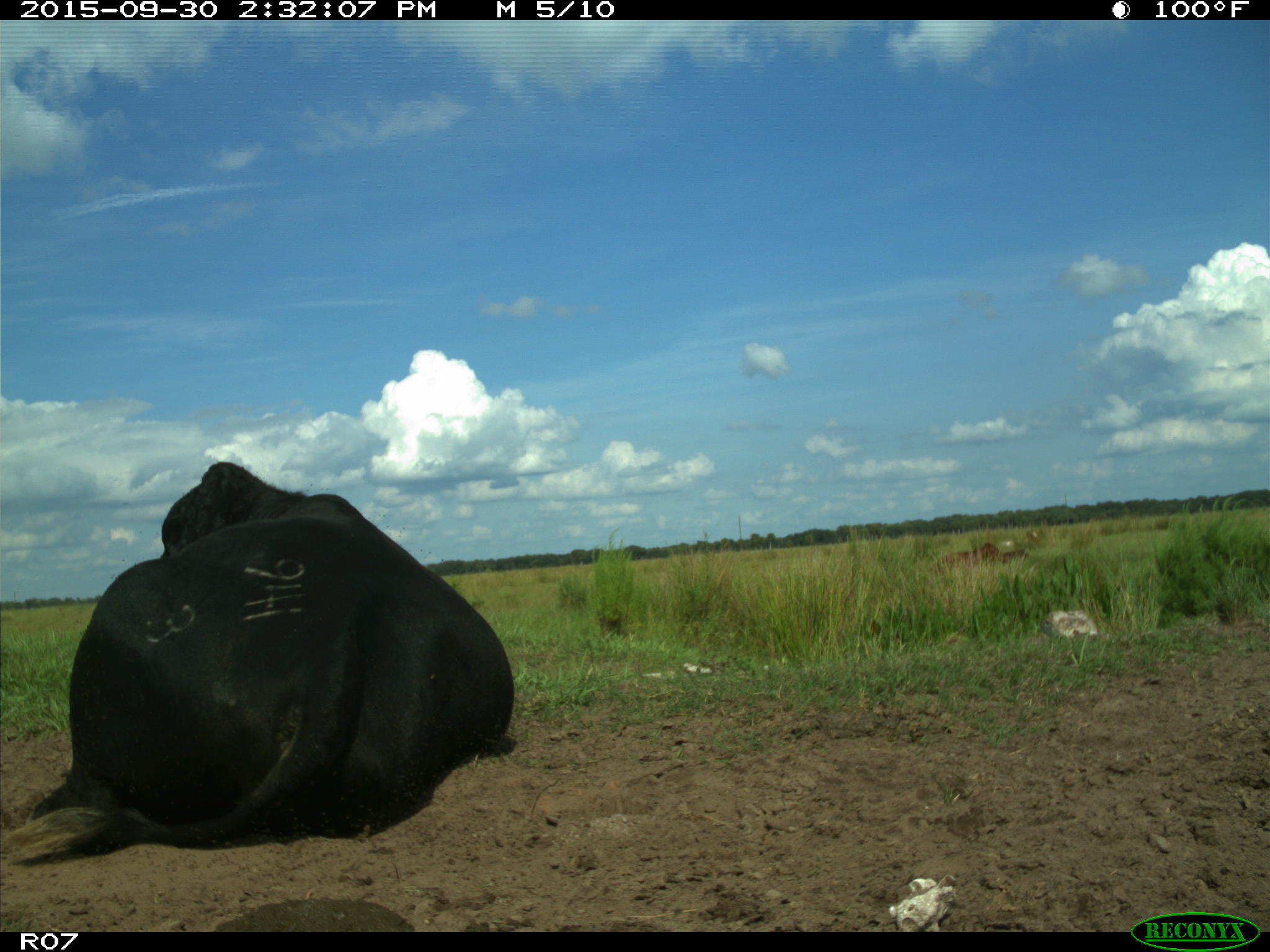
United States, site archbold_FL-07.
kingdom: Animalia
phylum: Chordata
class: Mammalia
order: Artiodactyla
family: Bovidae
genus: Bos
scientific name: Bos taurus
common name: domestic cow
Bos taurus (domestic cow).